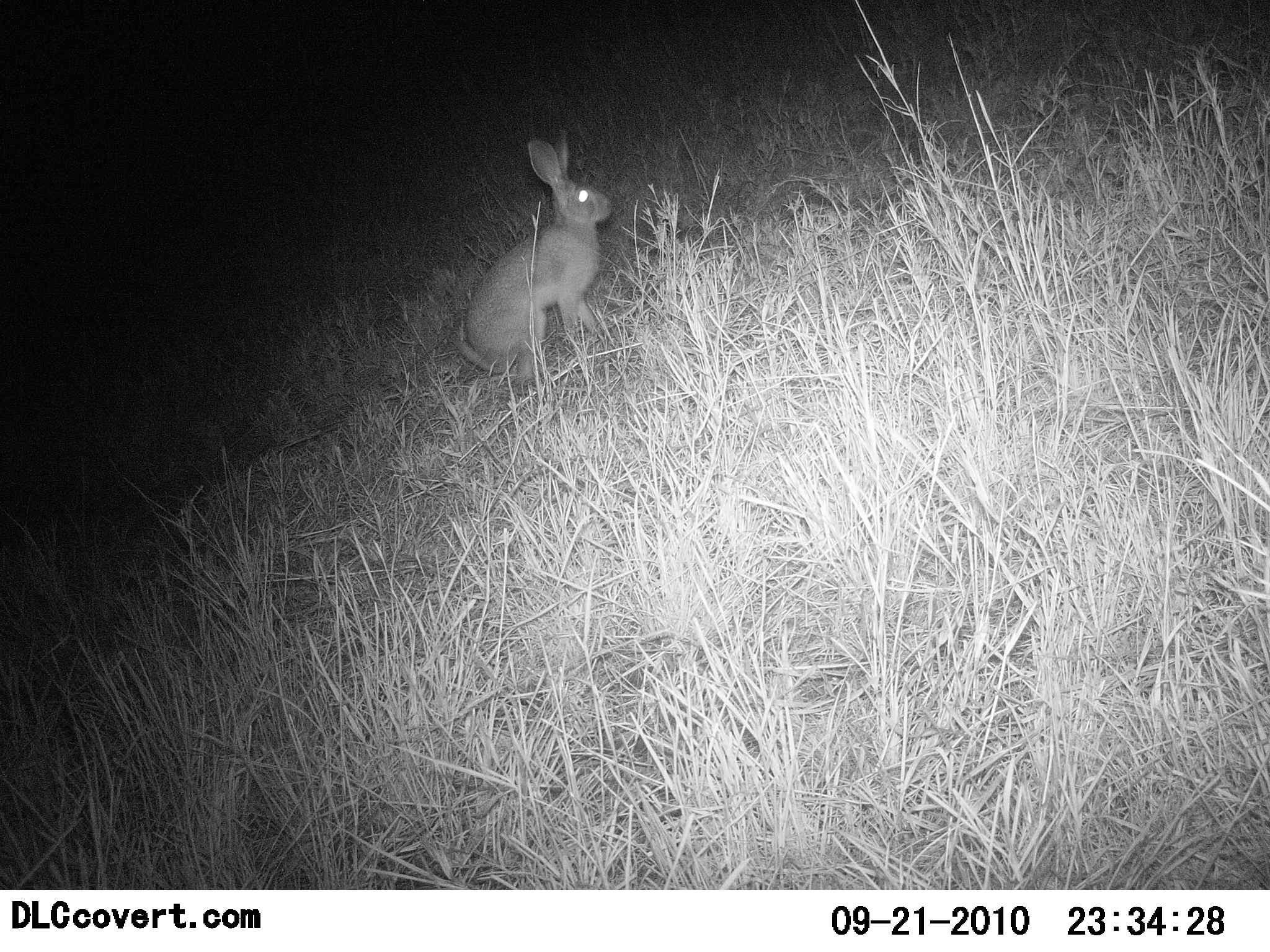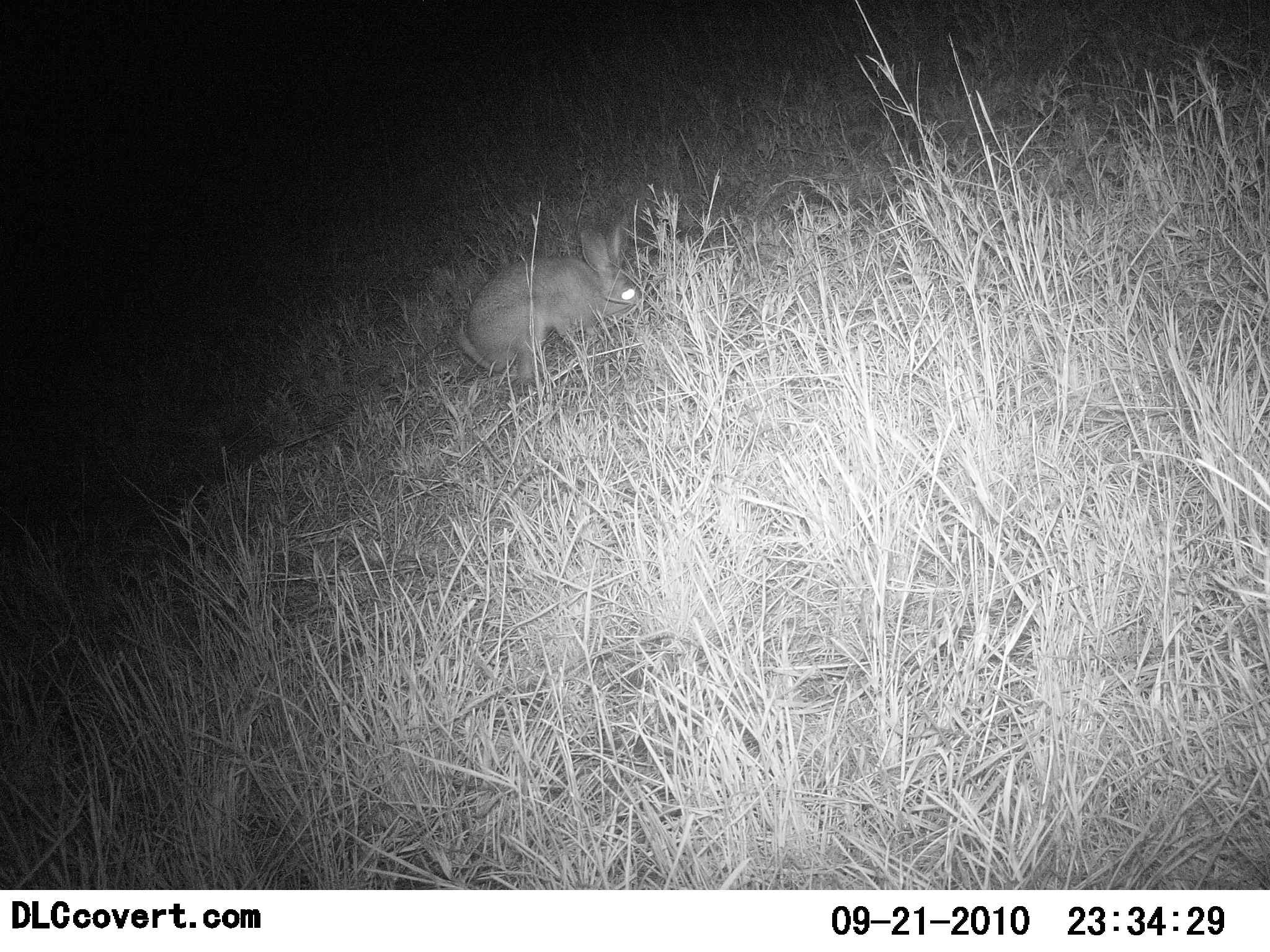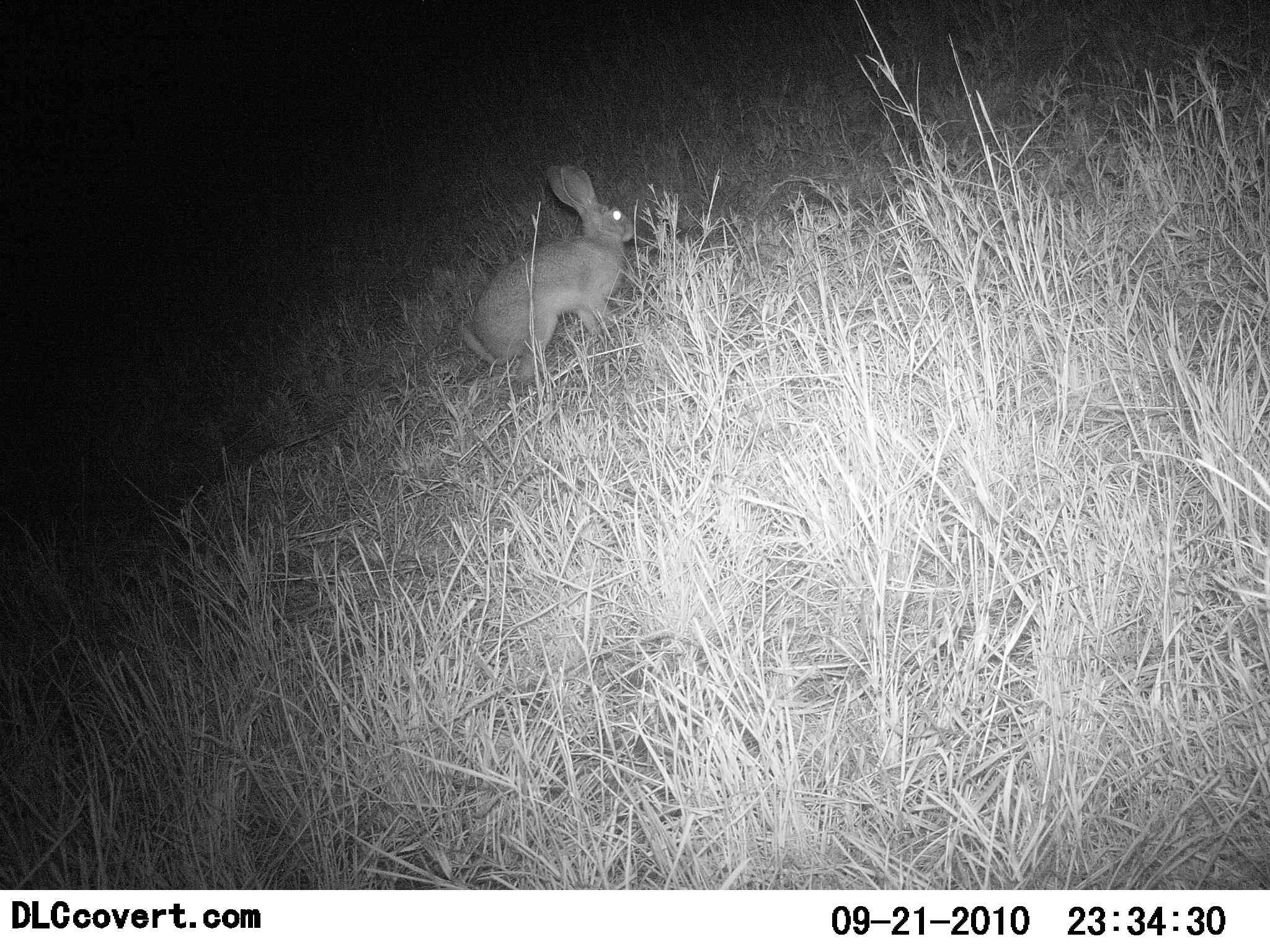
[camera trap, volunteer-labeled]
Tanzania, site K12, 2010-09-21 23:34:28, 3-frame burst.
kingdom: Animalia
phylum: Chordata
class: Mammalia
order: Lagomorpha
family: Leporidae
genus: Lepus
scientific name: Lepus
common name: hare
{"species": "hare (Lepus)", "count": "1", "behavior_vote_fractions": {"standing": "57%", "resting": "5%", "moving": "14%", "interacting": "0%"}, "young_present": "0%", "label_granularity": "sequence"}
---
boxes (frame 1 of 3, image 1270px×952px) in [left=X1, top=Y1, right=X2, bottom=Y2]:
animal: [left=450, top=127, right=616, bottom=400]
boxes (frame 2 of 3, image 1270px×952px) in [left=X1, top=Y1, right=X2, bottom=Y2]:
animal: [left=448, top=211, right=642, bottom=392]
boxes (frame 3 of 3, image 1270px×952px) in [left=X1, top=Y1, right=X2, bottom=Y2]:
animal: [left=453, top=163, right=642, bottom=392]